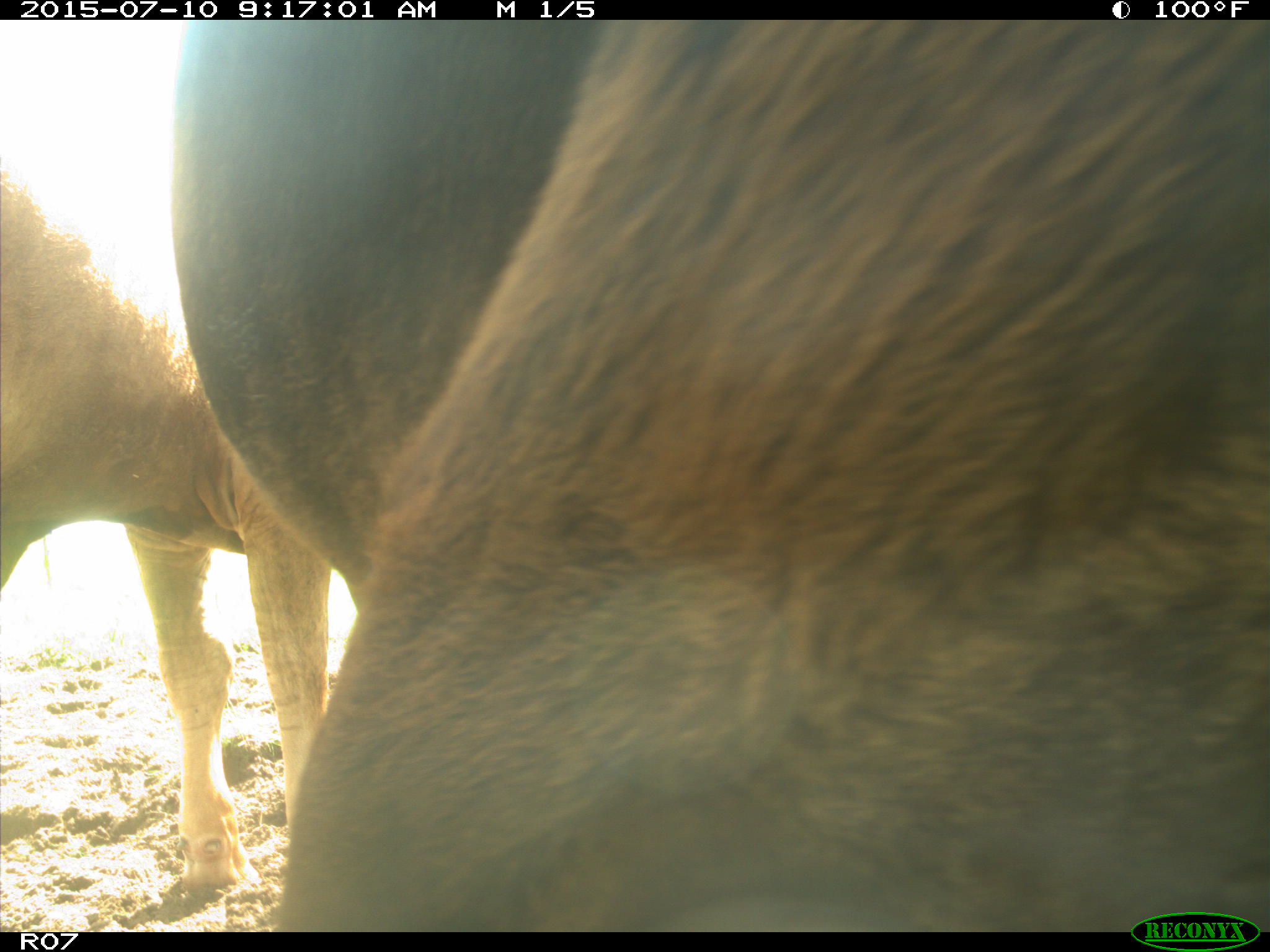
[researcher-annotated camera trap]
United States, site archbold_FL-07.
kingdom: Animalia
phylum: Chordata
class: Mammalia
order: Artiodactyla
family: Bovidae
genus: Bos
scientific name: Bos taurus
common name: domestic cow